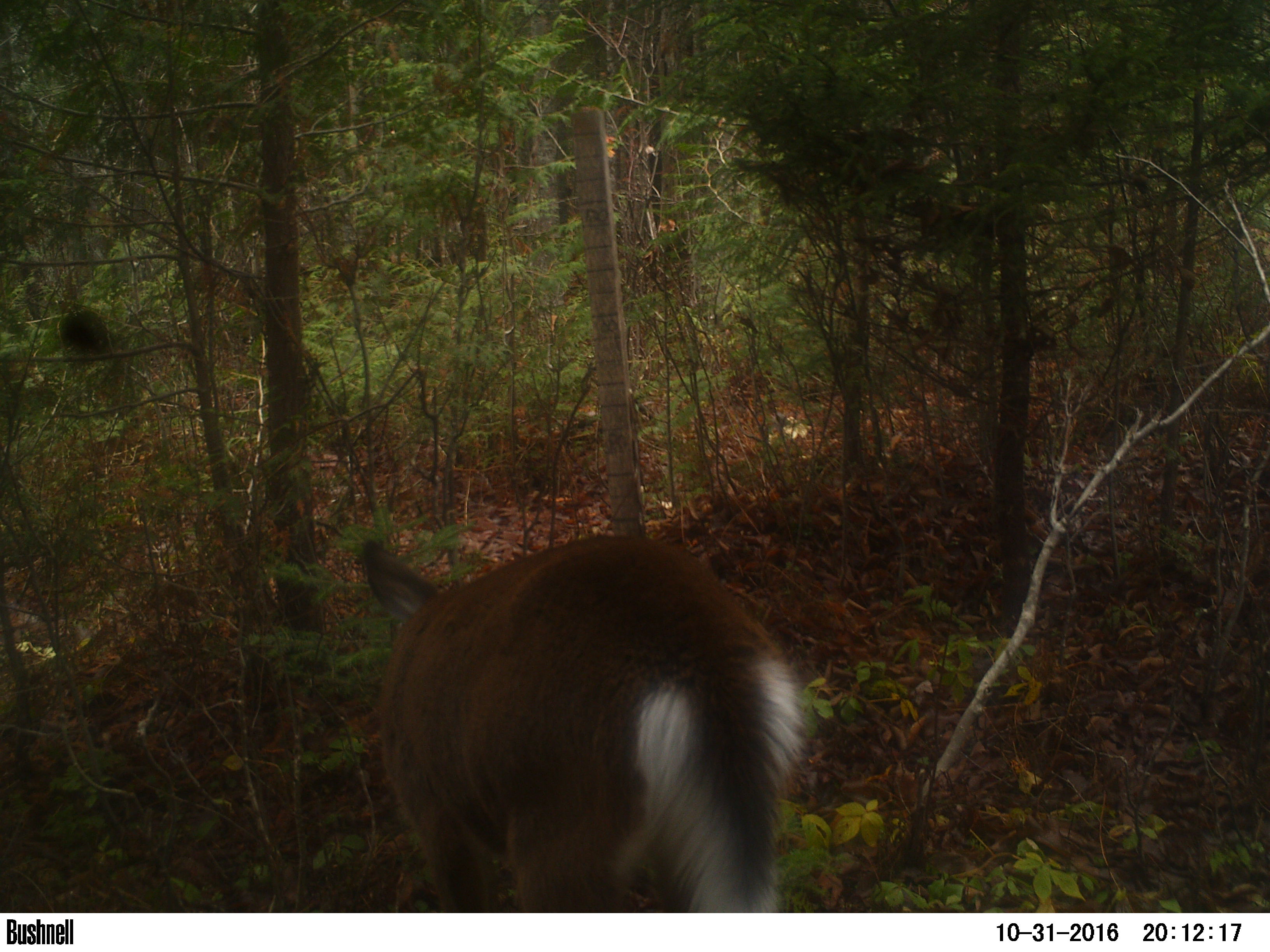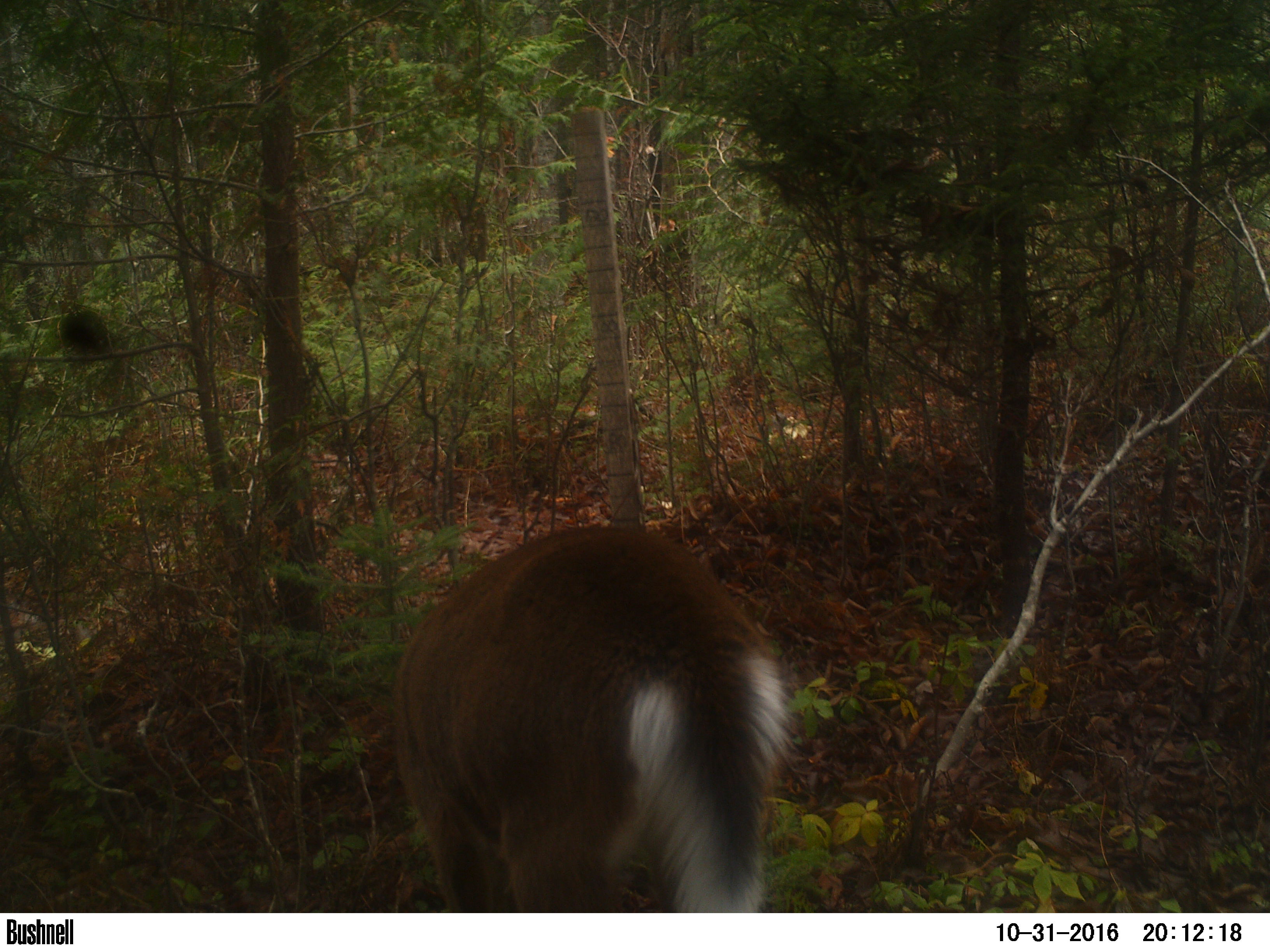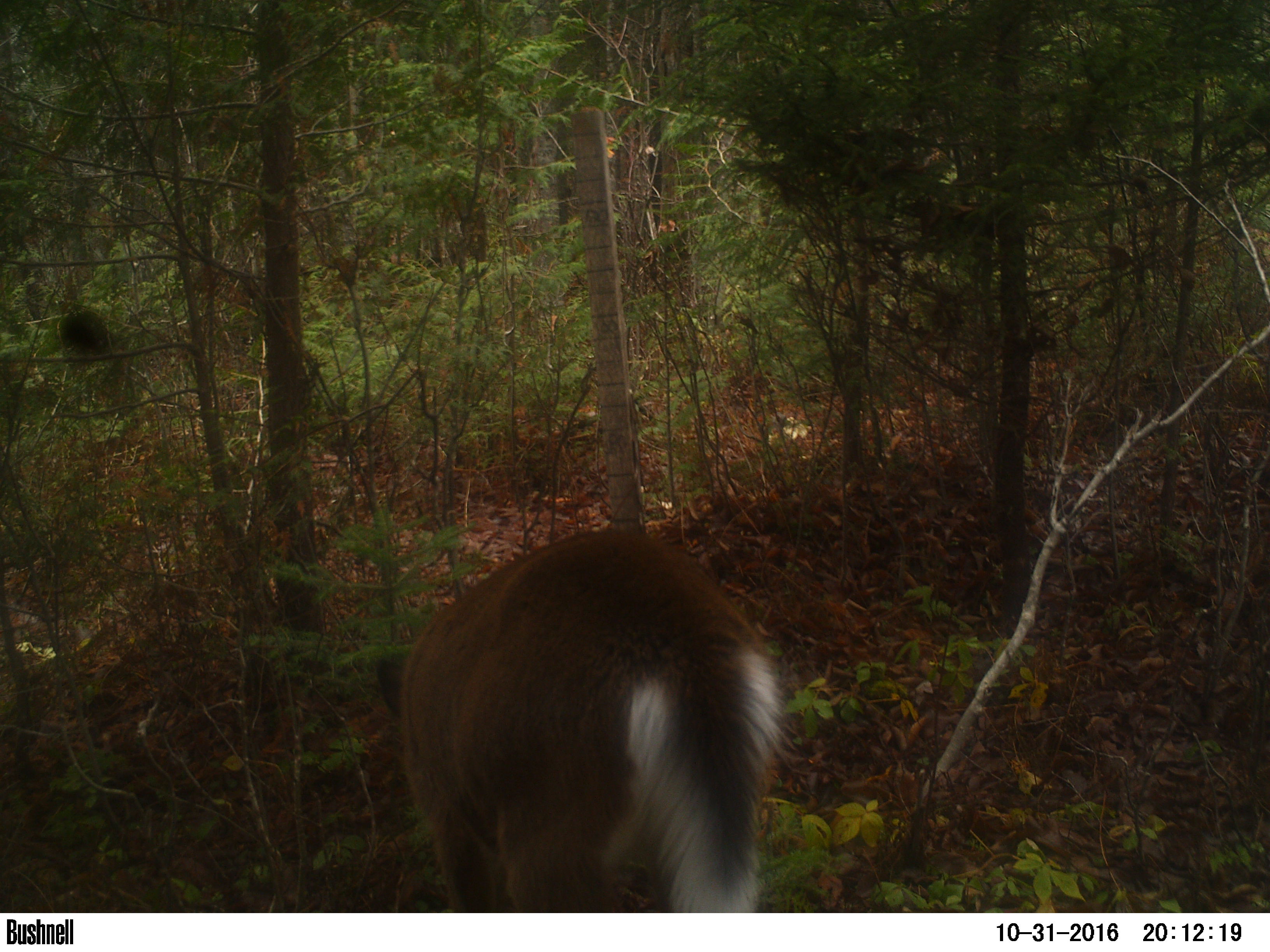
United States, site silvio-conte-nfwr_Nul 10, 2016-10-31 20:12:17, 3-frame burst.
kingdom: Animalia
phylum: Chordata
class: Mammalia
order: Artiodactyla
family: Cervidae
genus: Odocoileus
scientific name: Odocoileus virginianus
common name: white-tailed deer